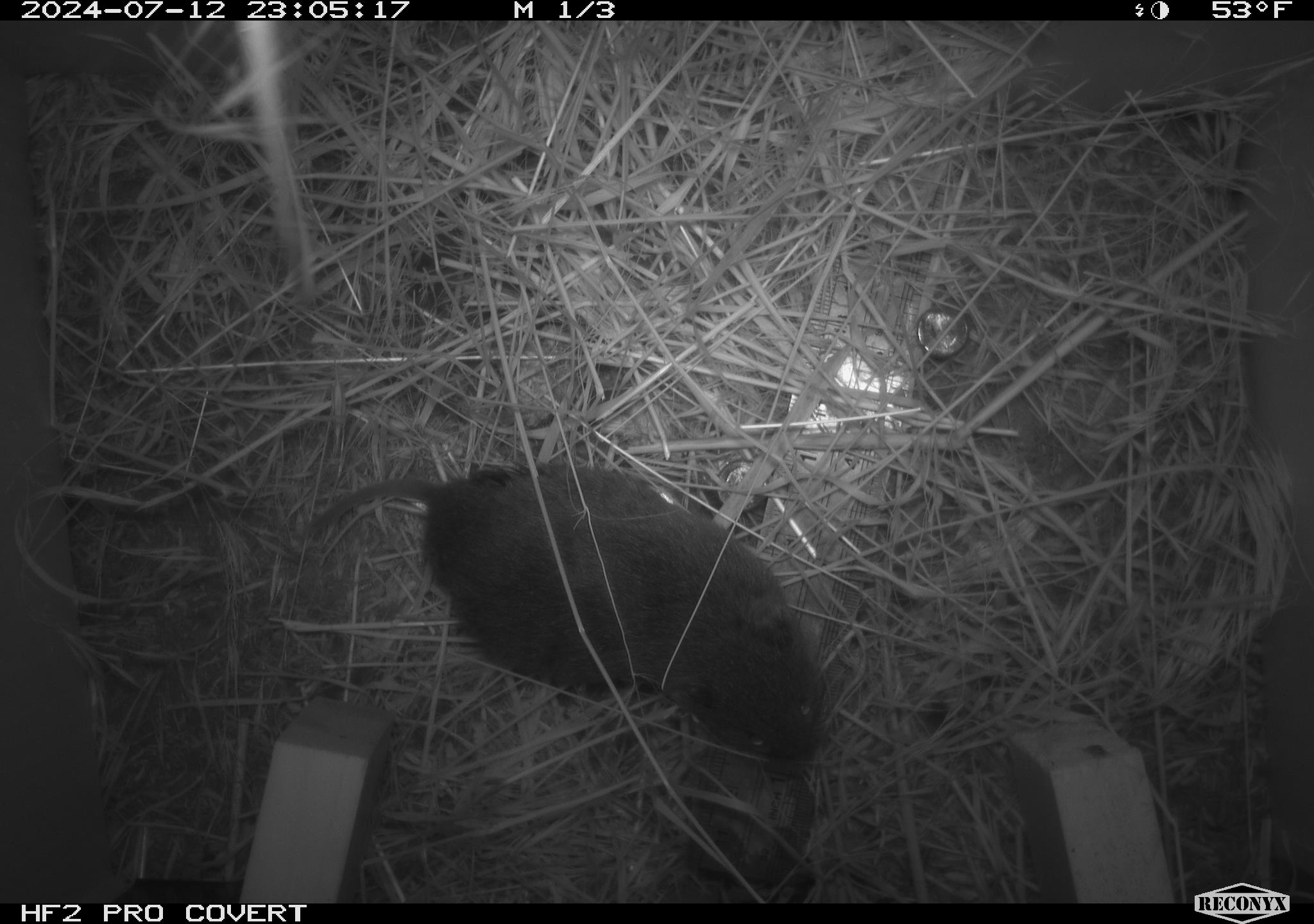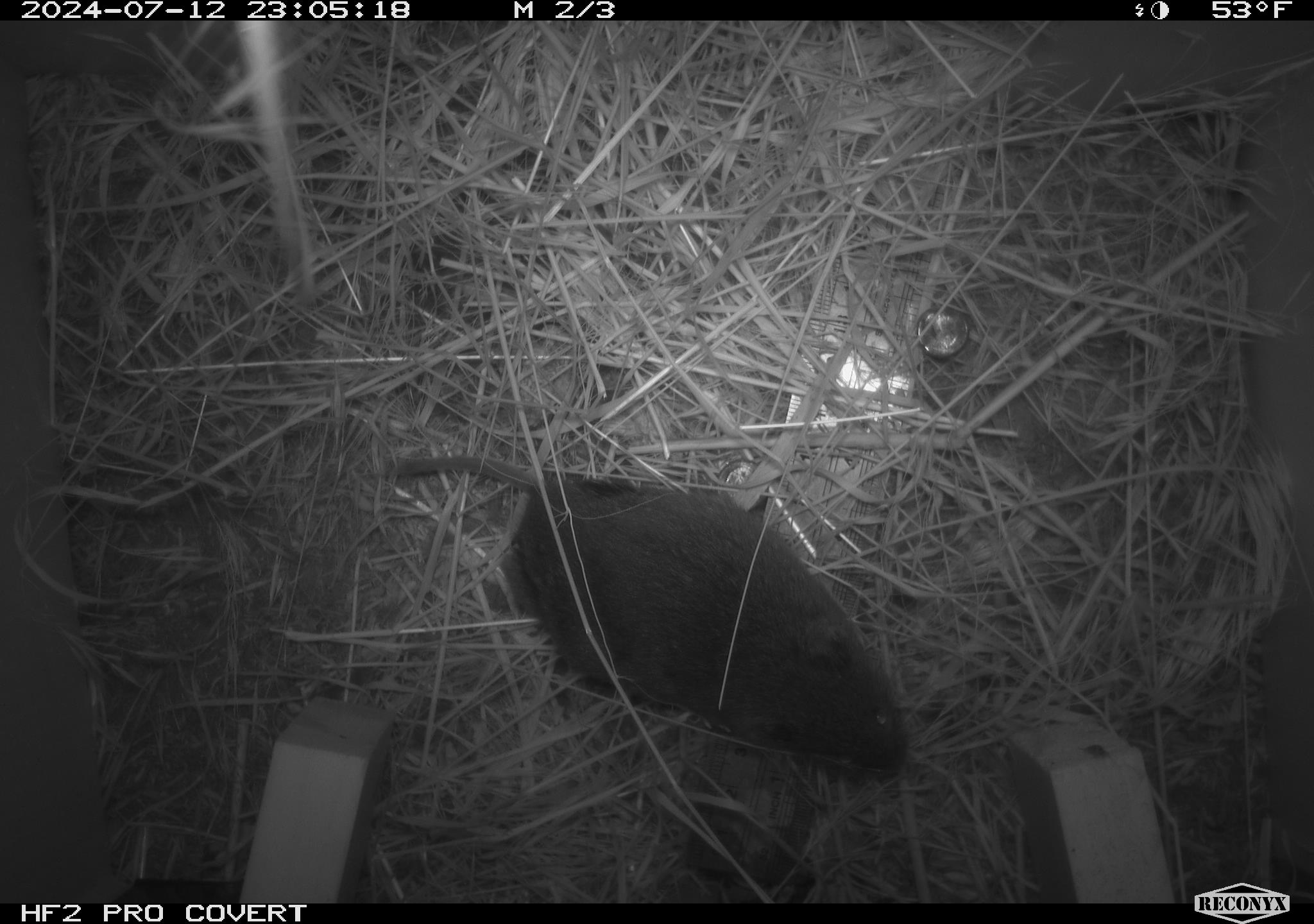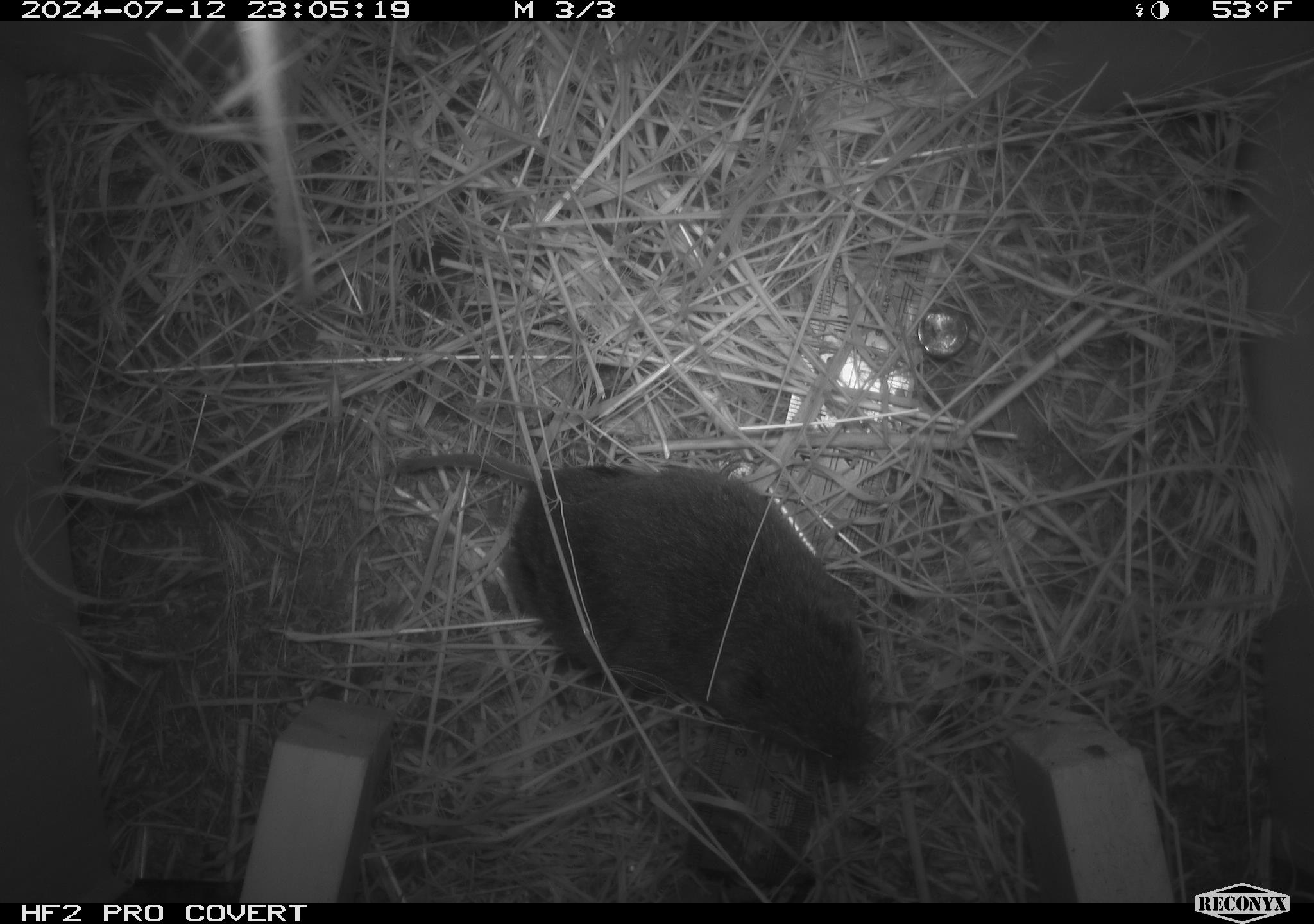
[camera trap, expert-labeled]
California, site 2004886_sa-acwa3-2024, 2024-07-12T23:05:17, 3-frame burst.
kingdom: Animalia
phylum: Chordata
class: Mammalia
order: Rodentia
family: Cricetidae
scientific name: Arvicolinae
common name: voles, lemmings, and muskrats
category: arvicolinae subfamily